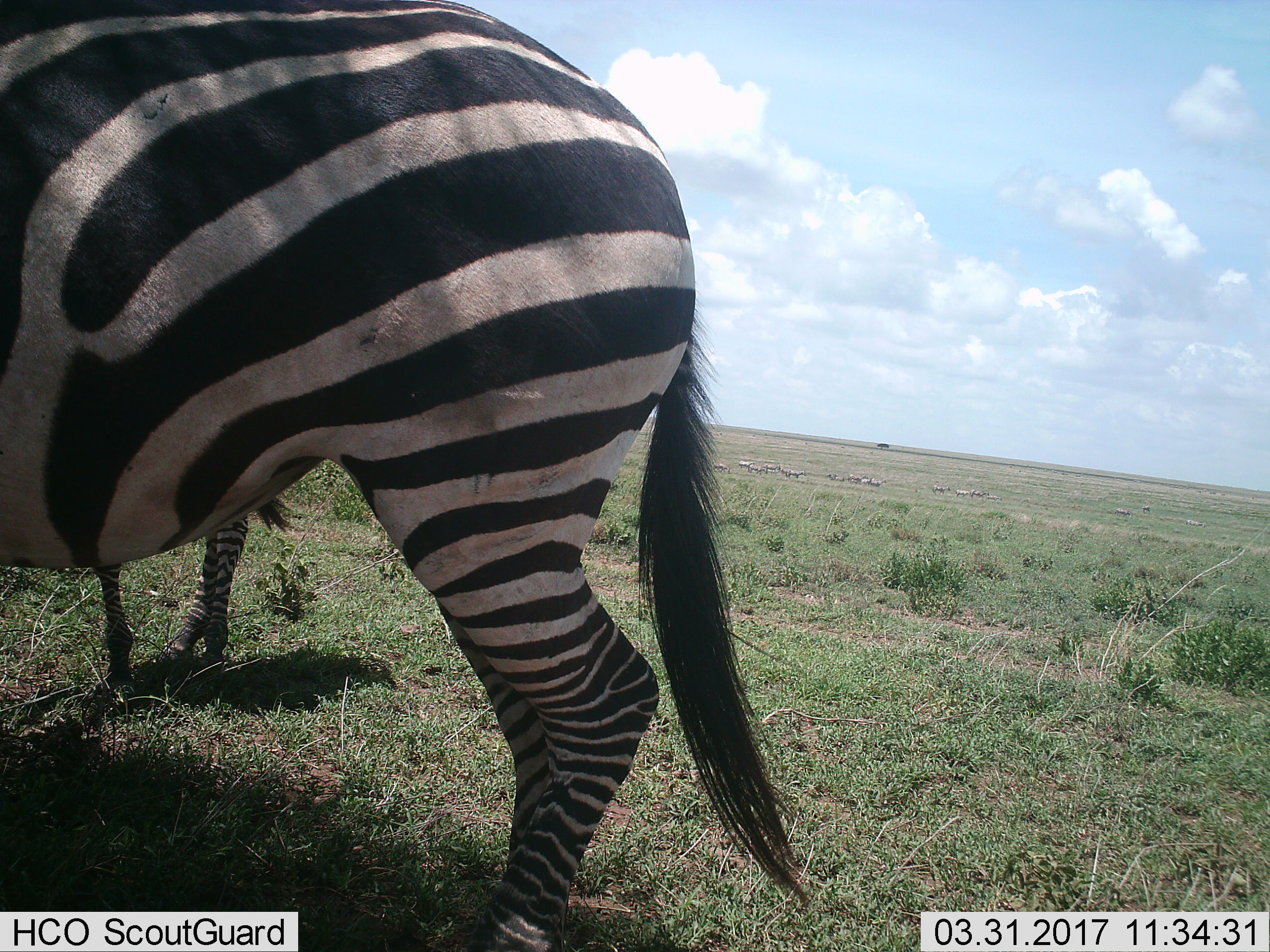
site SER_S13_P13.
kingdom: Animalia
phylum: Chordata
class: Mammalia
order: Perissodactyla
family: Equidae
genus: Equus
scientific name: Equus quagga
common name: plains zebra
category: zebraplains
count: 2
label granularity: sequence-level